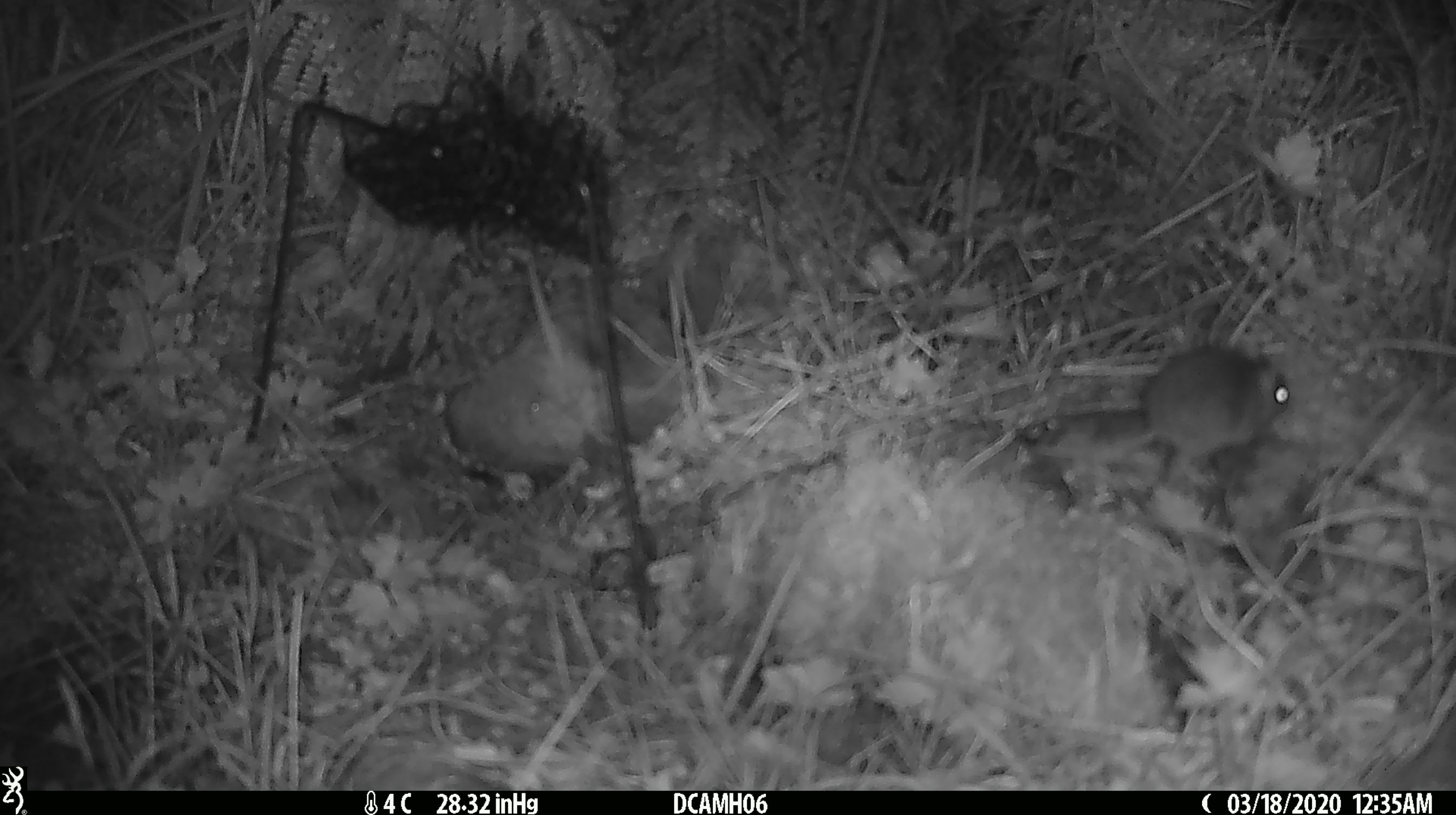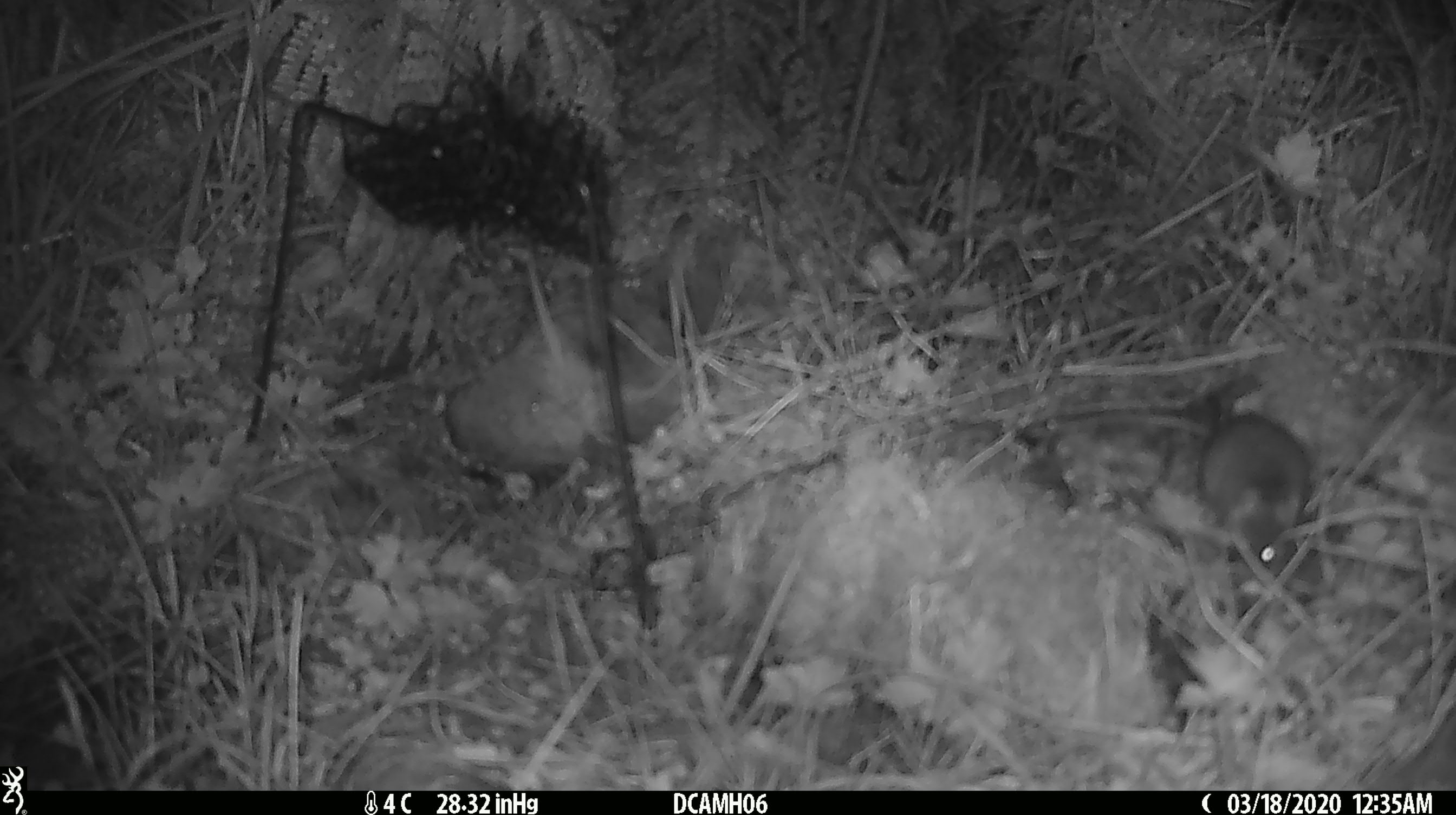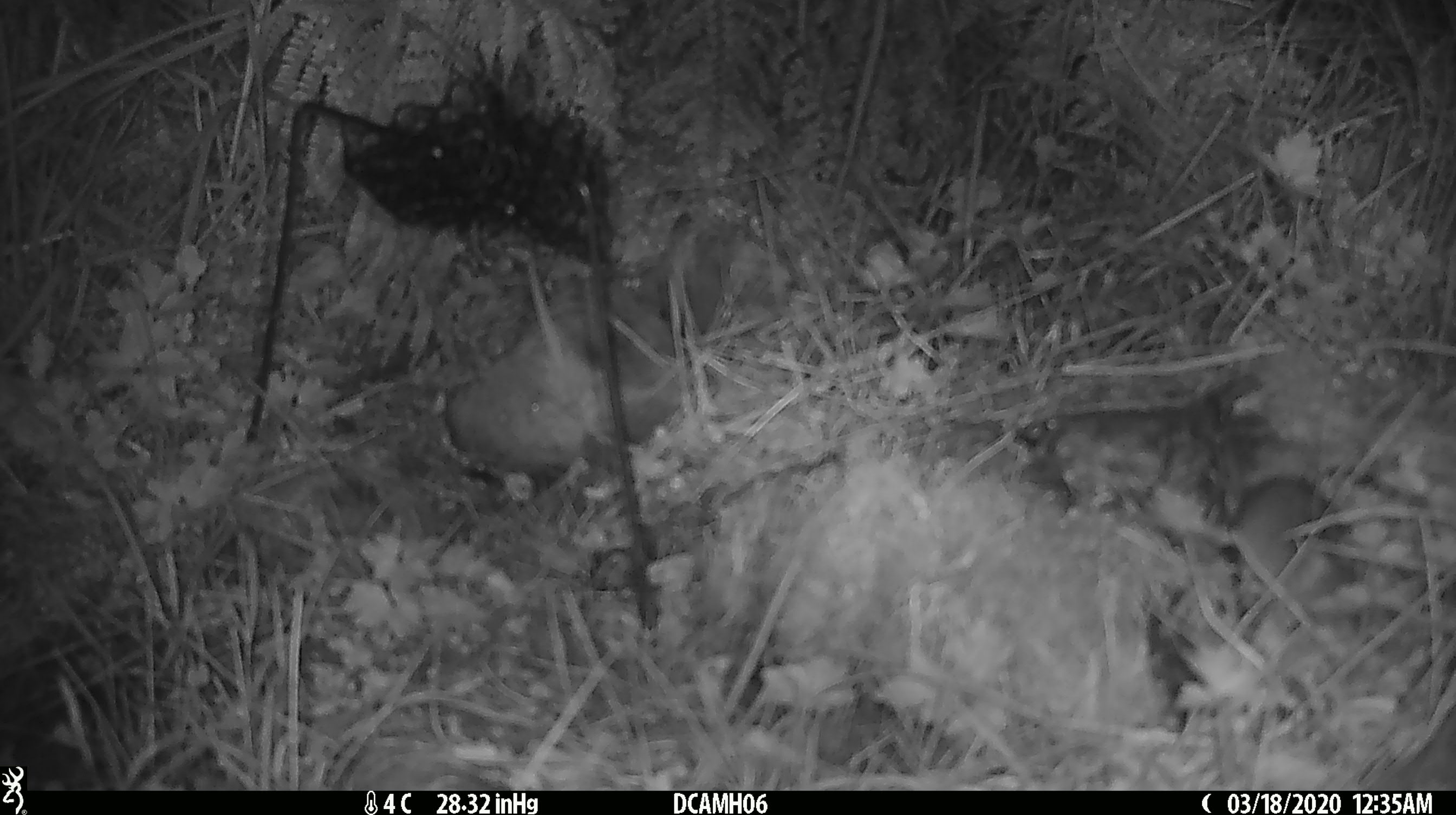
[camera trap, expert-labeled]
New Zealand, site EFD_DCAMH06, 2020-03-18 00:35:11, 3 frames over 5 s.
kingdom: Animalia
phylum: Chordata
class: Mammalia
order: Rodentia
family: Muridae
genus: Mus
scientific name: Mus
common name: mouse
Mouse (Mus).